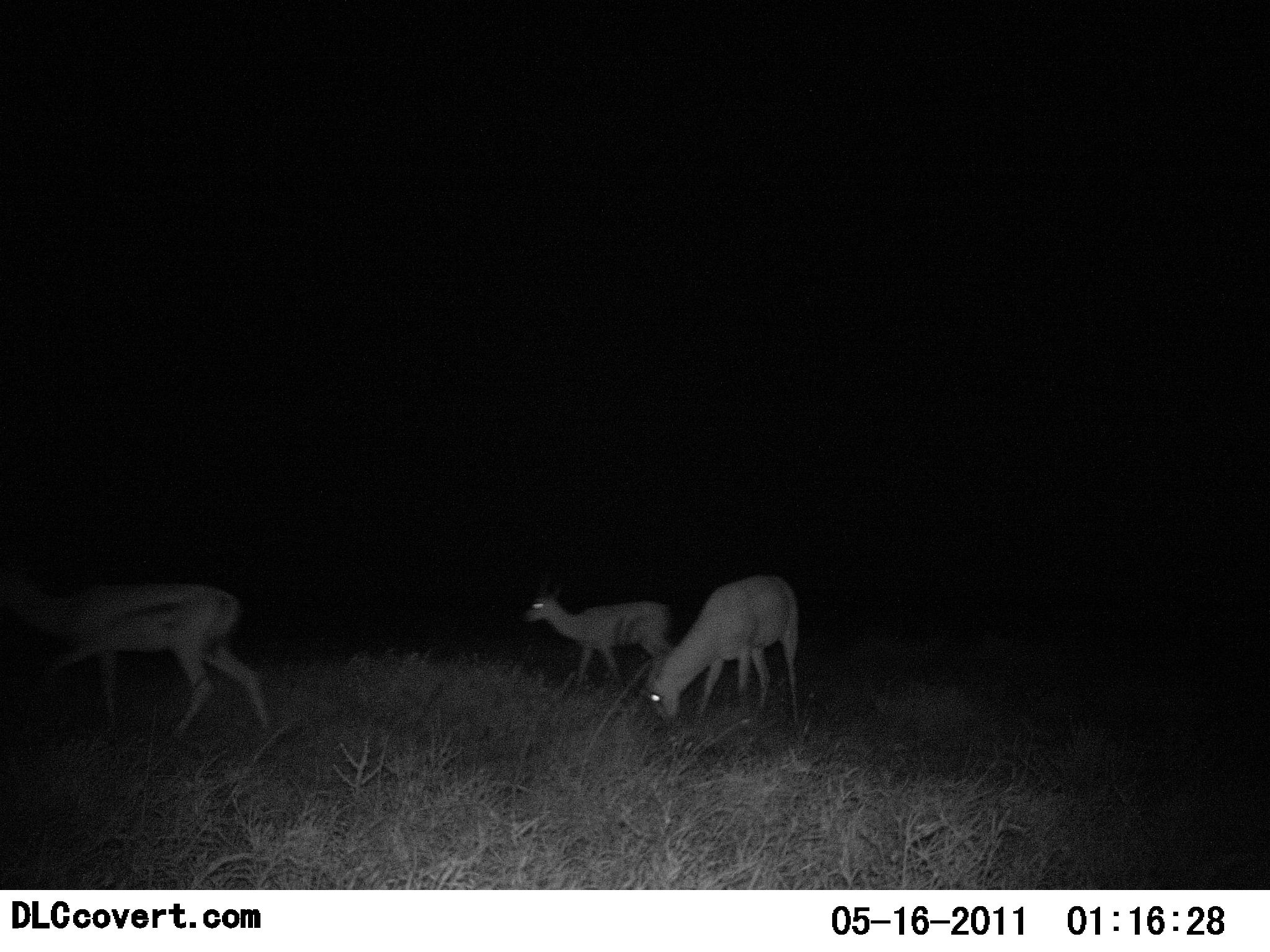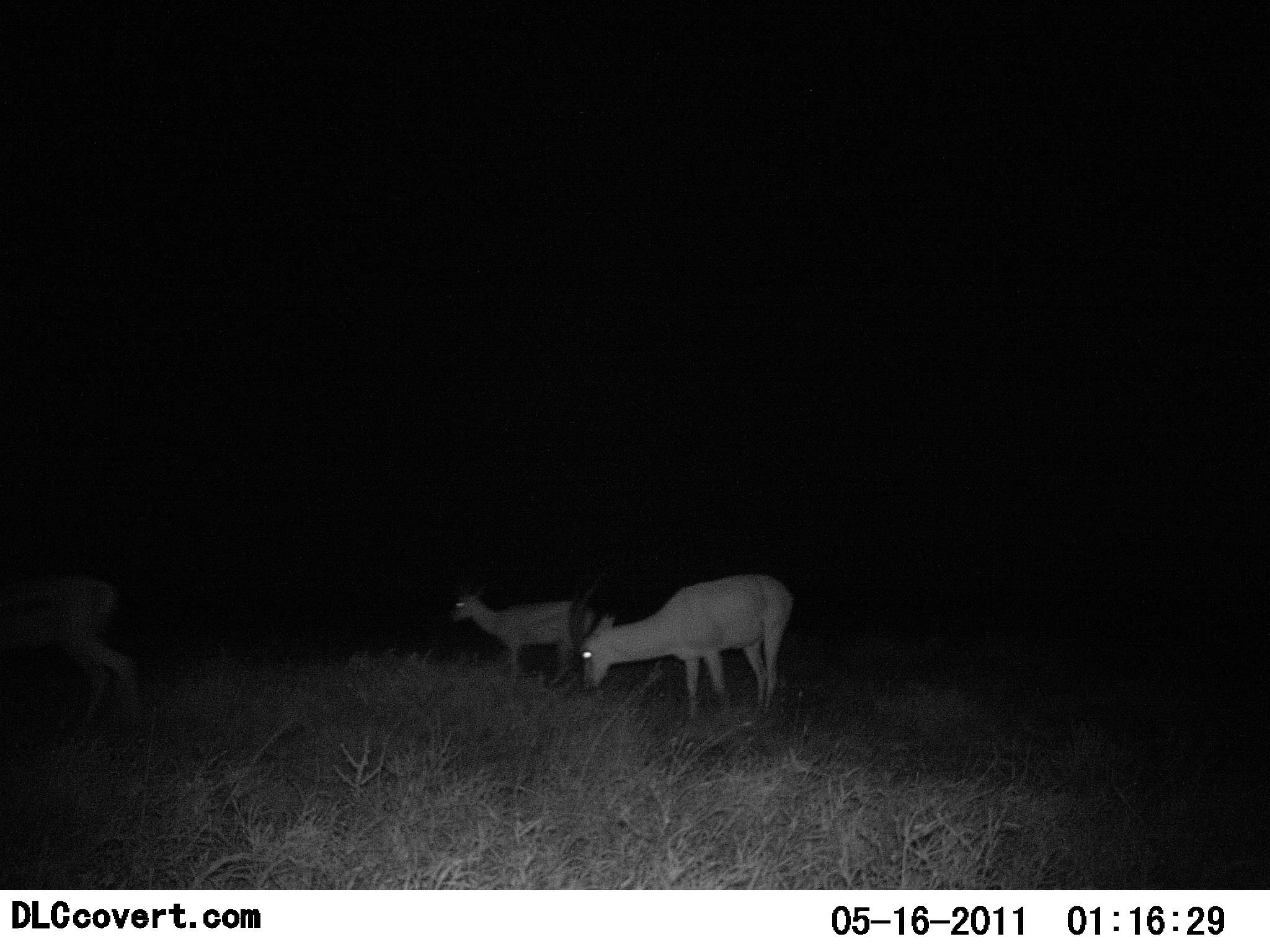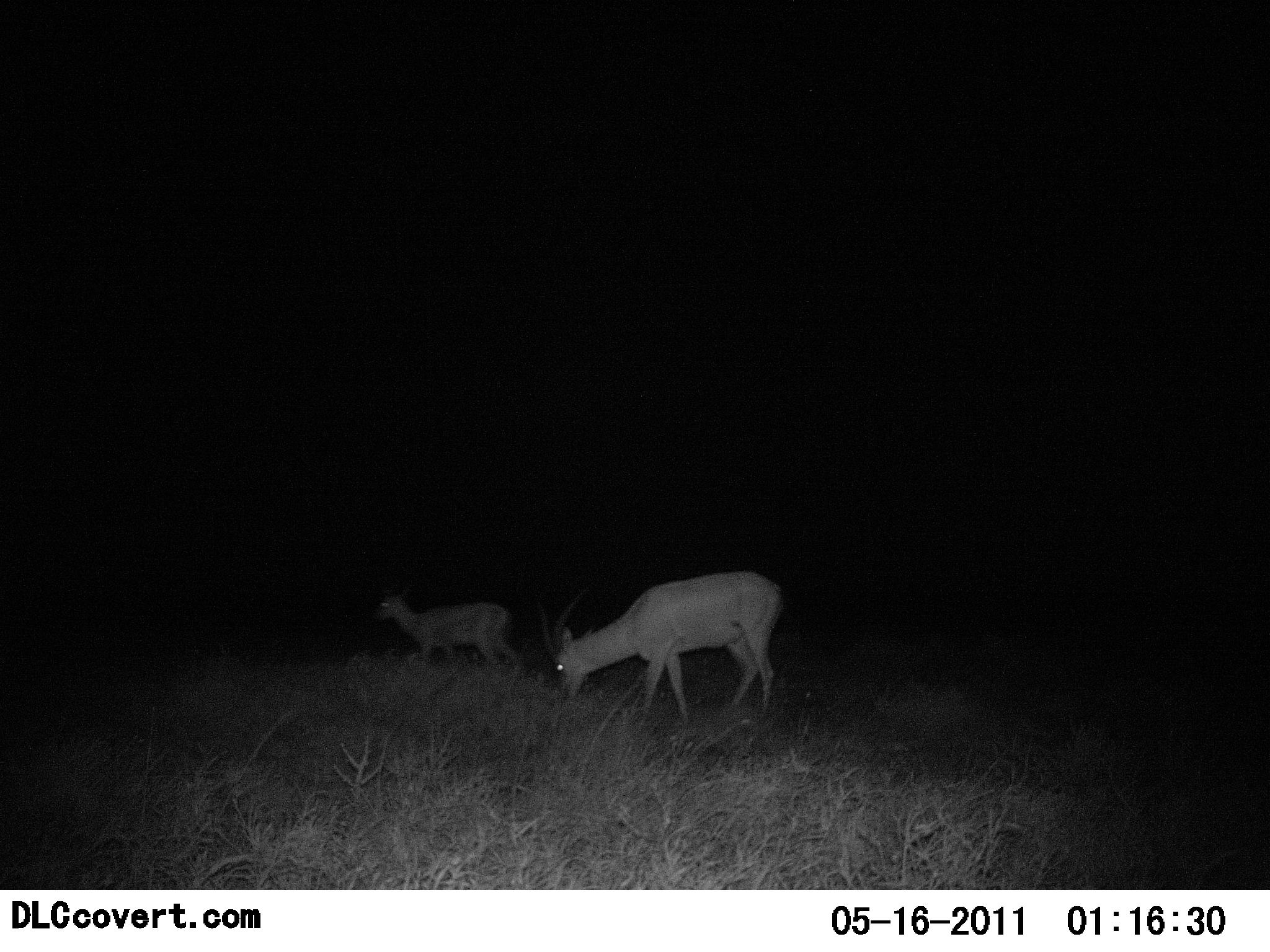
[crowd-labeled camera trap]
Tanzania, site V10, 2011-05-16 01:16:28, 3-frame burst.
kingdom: Animalia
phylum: Chordata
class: Mammalia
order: Artiodactyla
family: Bovidae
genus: Nanger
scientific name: Nanger granti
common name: grant's gazelle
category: gazellegrants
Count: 3.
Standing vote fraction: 45%.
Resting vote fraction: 0%.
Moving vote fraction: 64%.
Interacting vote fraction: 0%.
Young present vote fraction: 0%.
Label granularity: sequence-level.